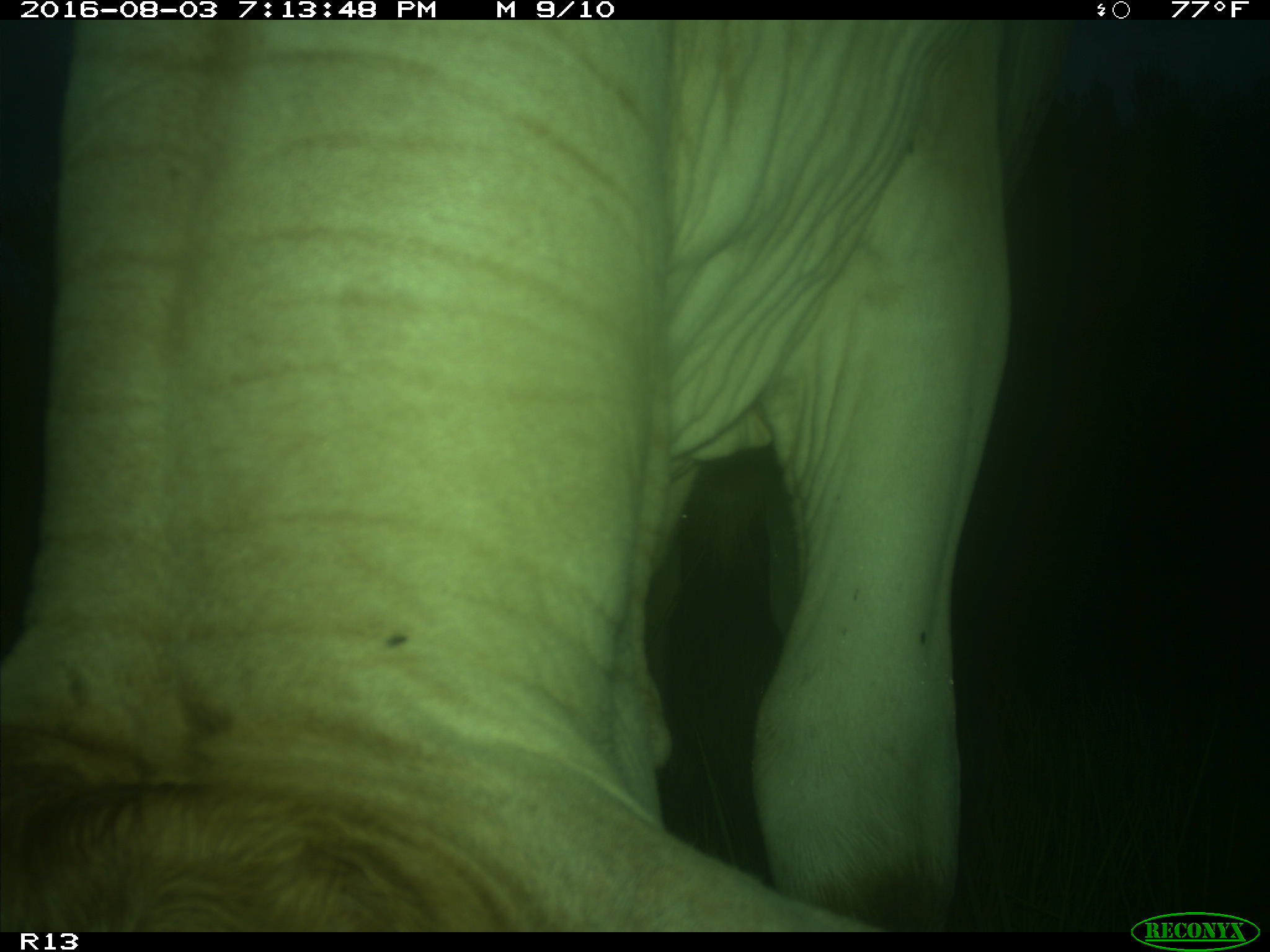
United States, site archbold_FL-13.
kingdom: Animalia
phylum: Chordata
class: Mammalia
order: Artiodactyla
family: Bovidae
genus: Bos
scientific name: Bos taurus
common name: domestic cow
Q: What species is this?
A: Bos taurus (domestic cow).